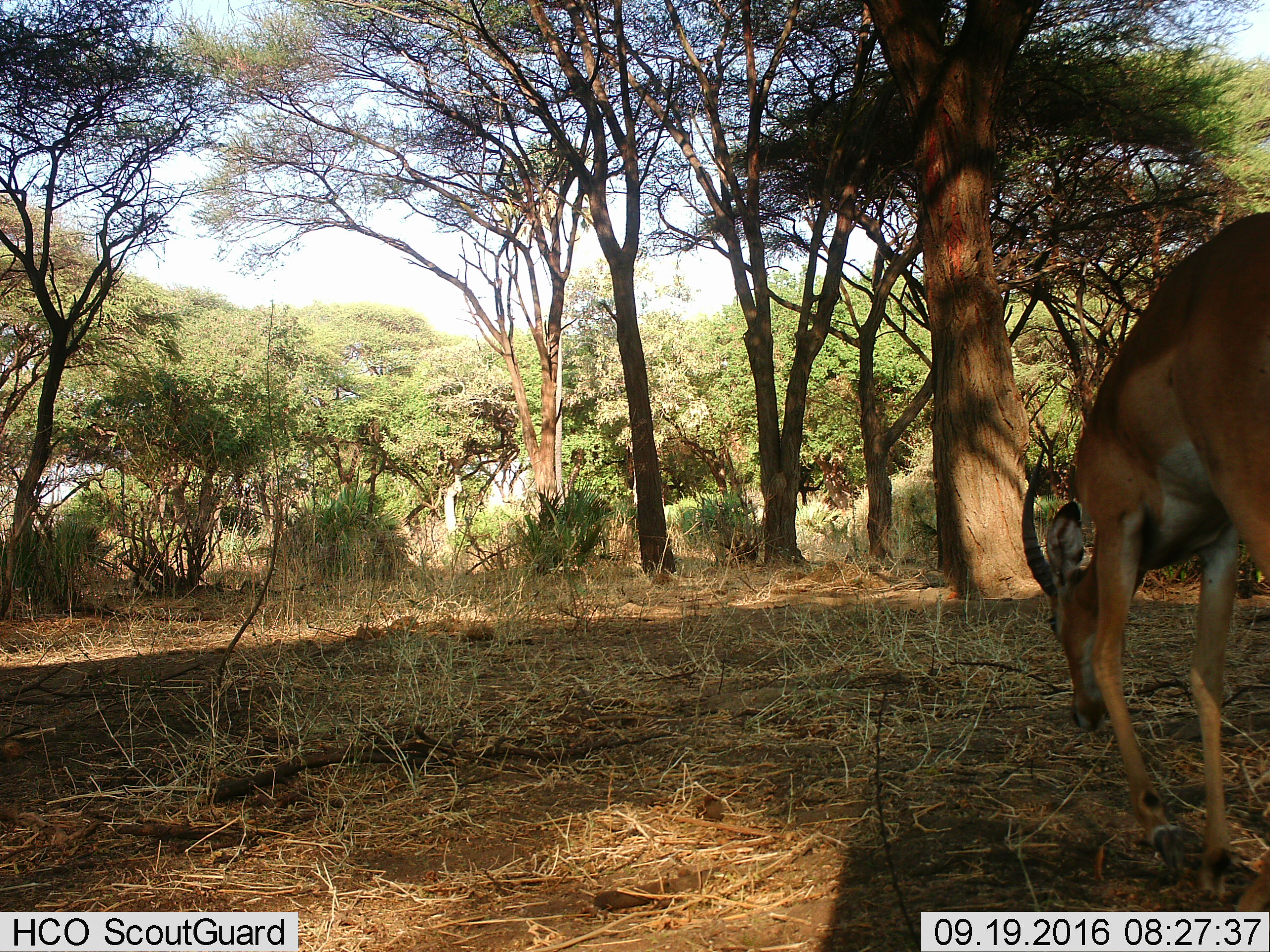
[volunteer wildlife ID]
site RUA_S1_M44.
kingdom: Animalia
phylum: Chordata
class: Mammalia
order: Artiodactyla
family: Bovidae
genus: Aepyceros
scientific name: Aepyceros melampus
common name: impala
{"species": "impala (Aepyceros melampus)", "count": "1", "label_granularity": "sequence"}